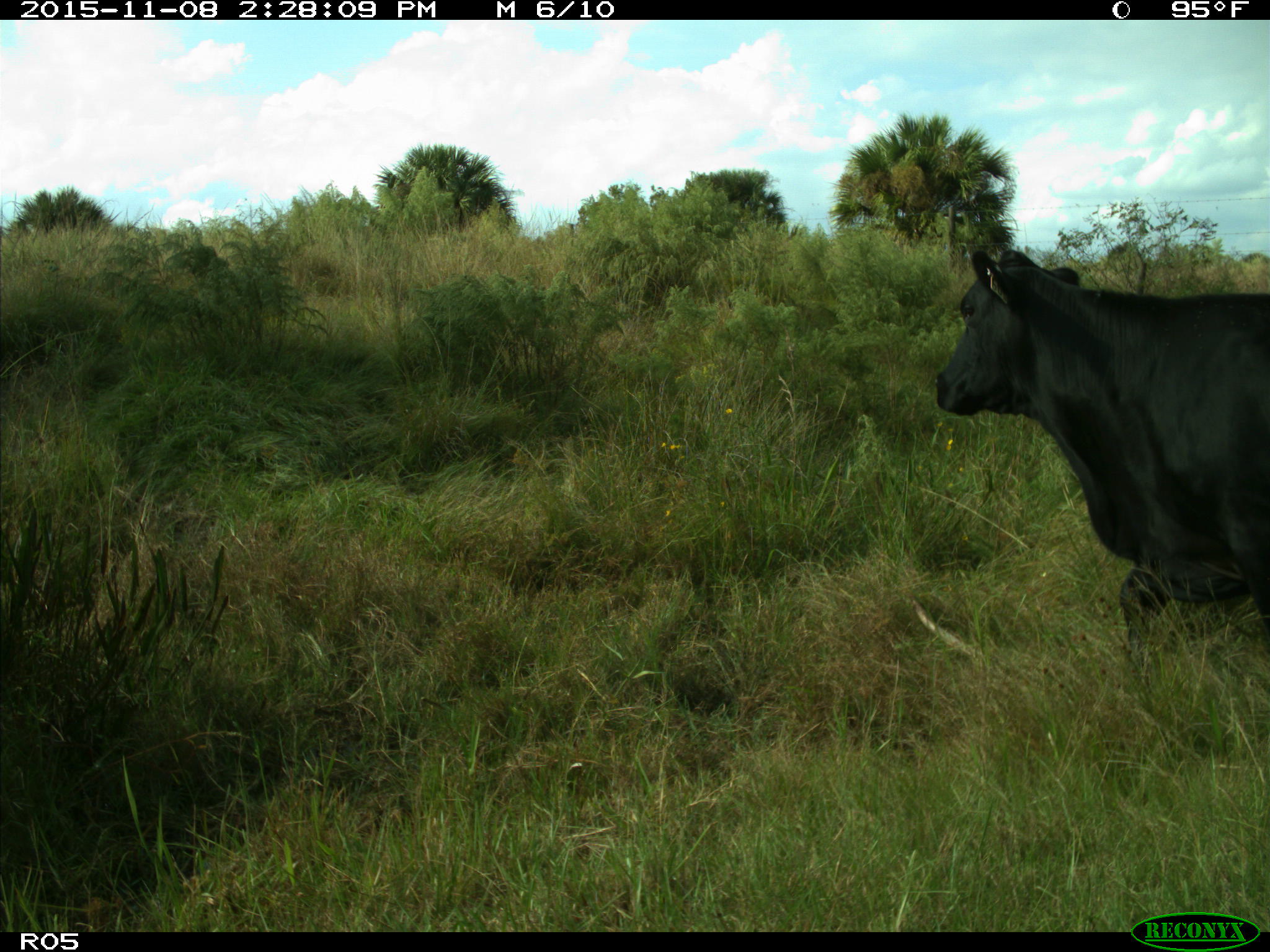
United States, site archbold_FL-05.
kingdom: Animalia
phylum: Chordata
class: Mammalia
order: Artiodactyla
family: Bovidae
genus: Bos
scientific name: Bos taurus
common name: domestic cow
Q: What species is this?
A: Bos taurus (domestic cow).